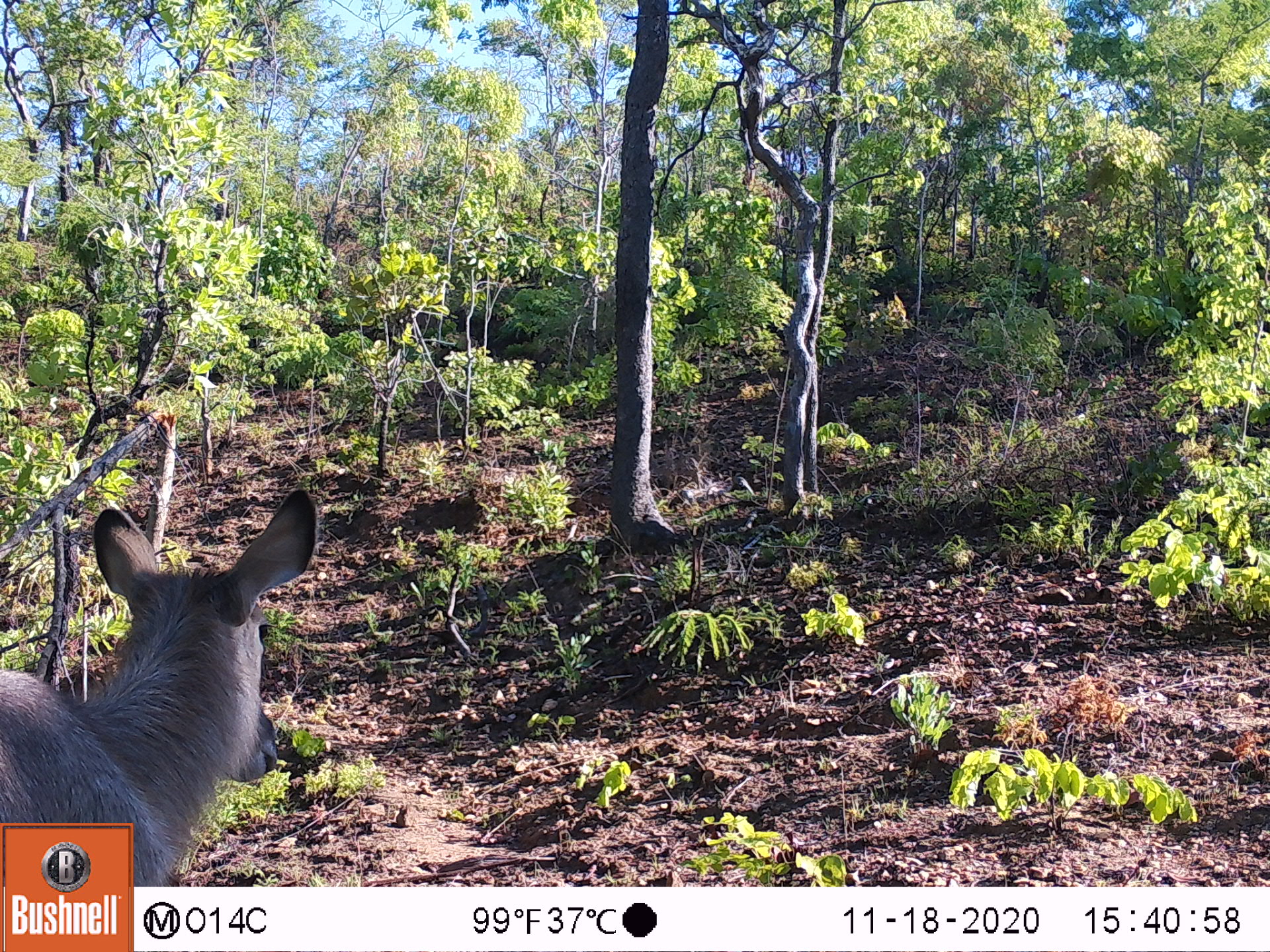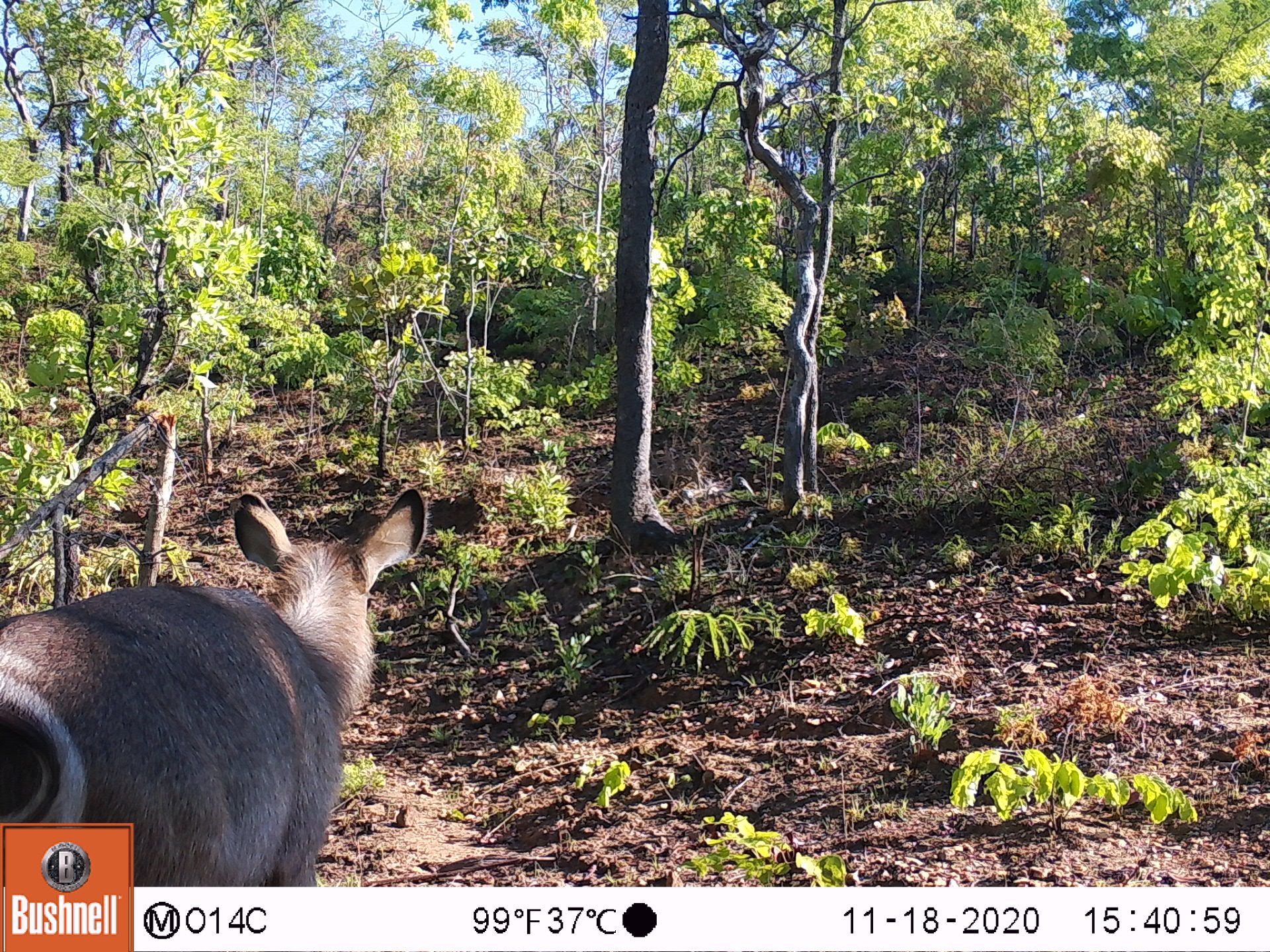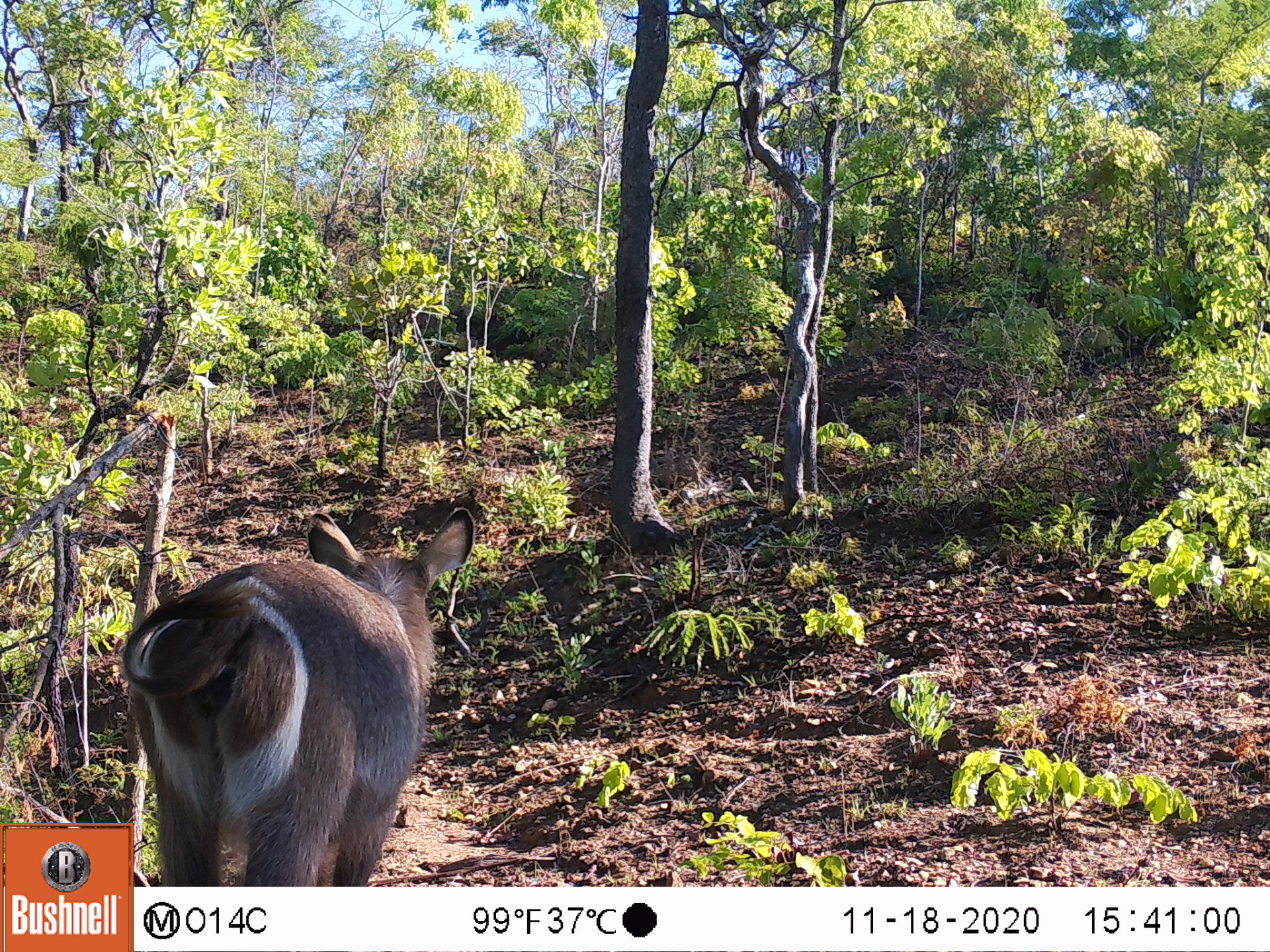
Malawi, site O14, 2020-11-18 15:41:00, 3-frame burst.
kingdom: Animalia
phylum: Chordata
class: Mammalia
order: Artiodactyla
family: Bovidae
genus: Kobus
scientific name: Kobus ellipsiprymnus ellipsiprymnus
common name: common waterbuck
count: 1